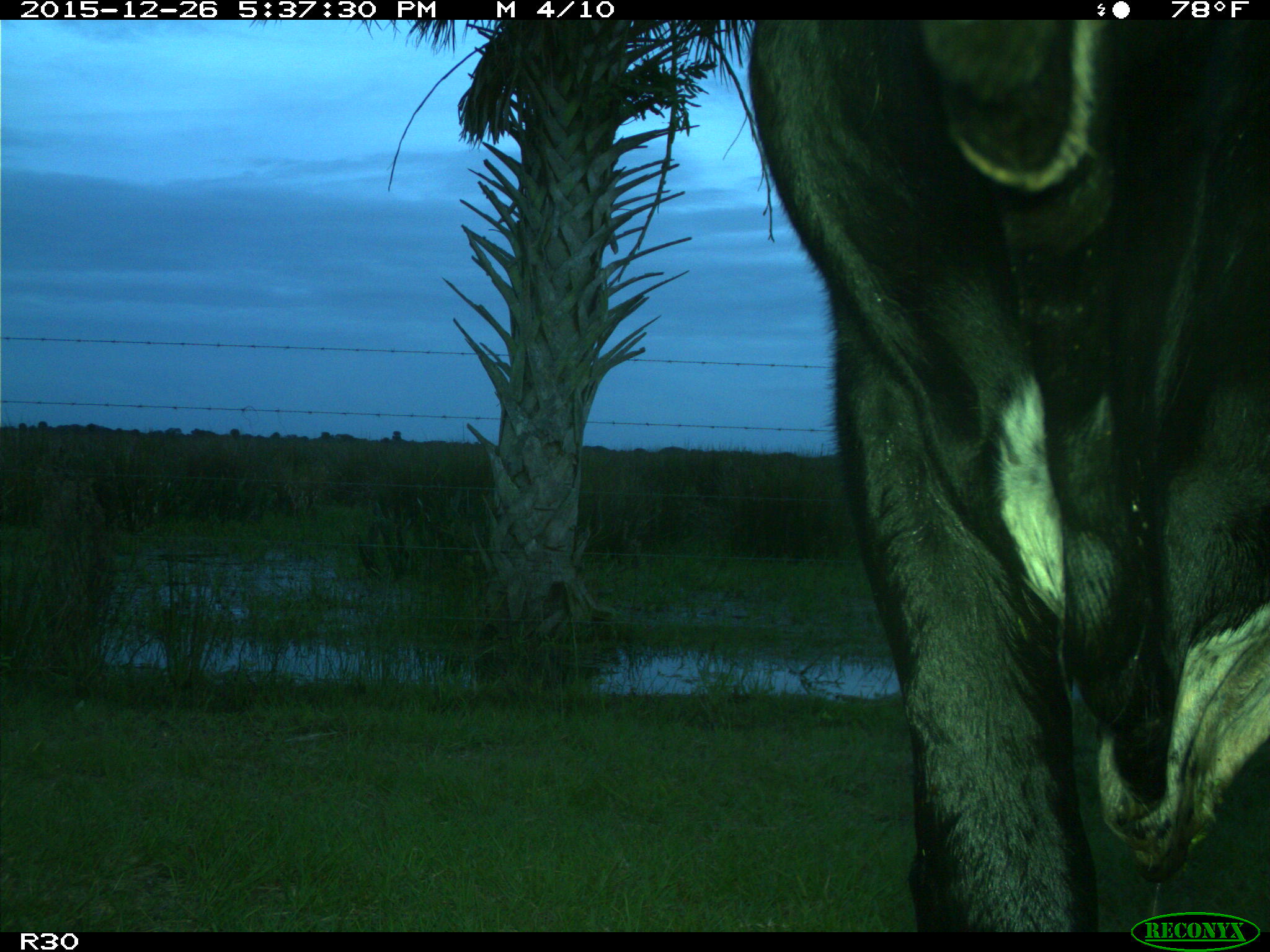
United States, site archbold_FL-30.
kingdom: Animalia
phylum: Chordata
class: Mammalia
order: Artiodactyla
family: Bovidae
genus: Bos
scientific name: Bos taurus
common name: domestic cow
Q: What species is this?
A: Bos taurus (domestic cow).